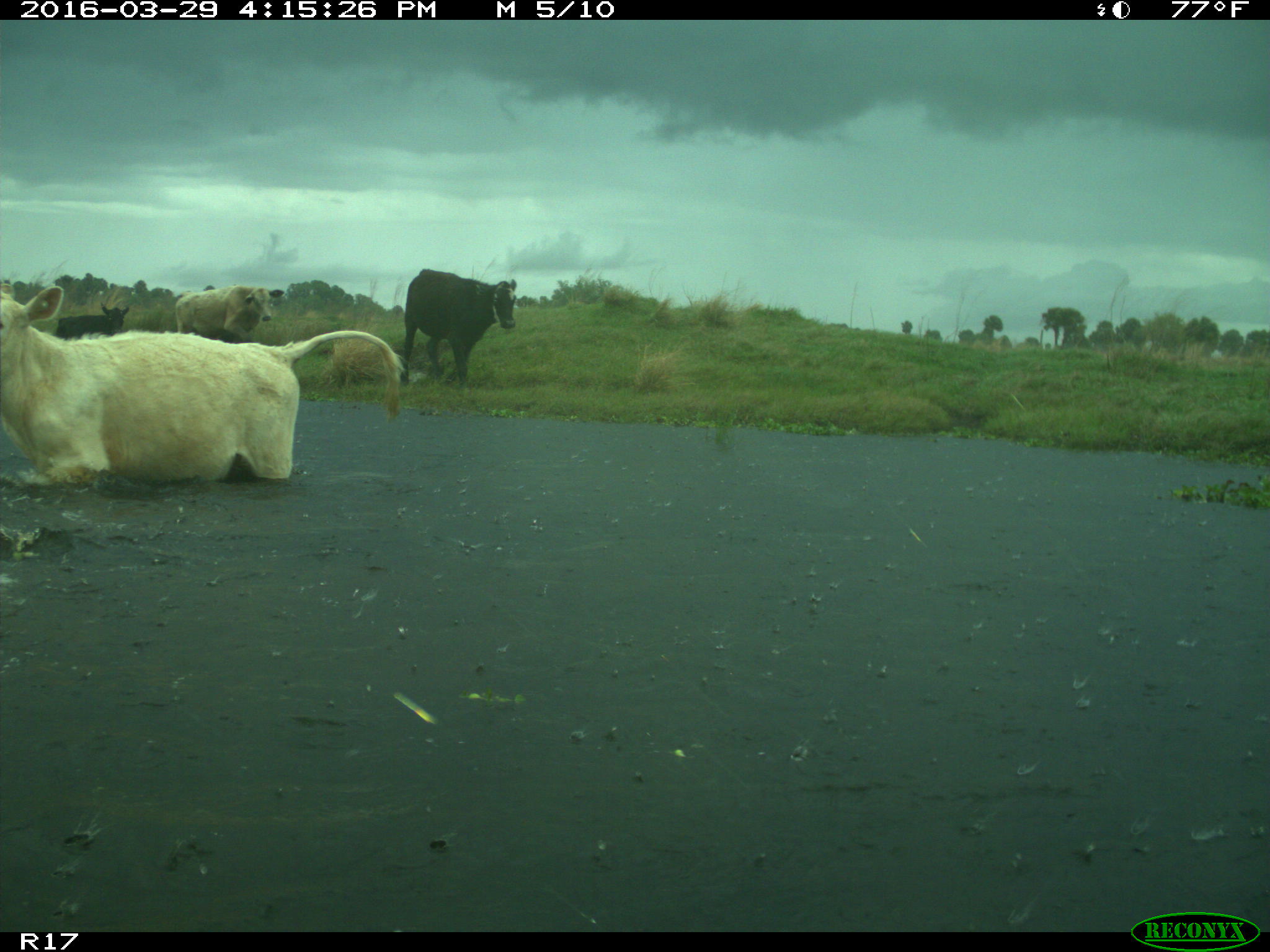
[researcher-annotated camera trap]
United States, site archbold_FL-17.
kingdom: Animalia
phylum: Chordata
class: Mammalia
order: Artiodactyla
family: Bovidae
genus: Bos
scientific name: Bos taurus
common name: domestic cow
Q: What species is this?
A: Bos taurus (domestic cow).